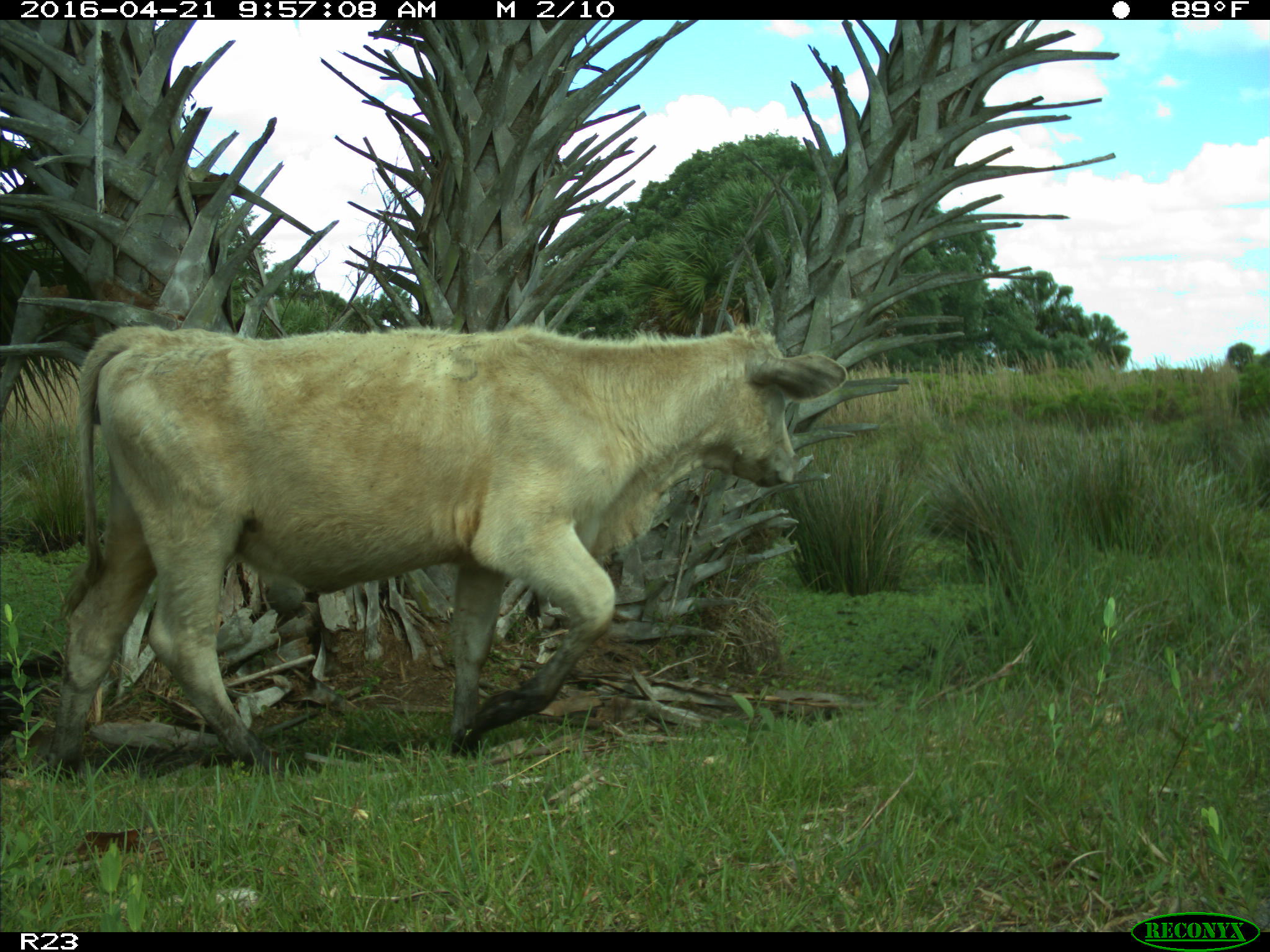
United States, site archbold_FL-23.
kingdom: Animalia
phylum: Chordata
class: Mammalia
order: Artiodactyla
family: Bovidae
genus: Bos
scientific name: Bos taurus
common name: domestic cow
Bos taurus (domestic cow).